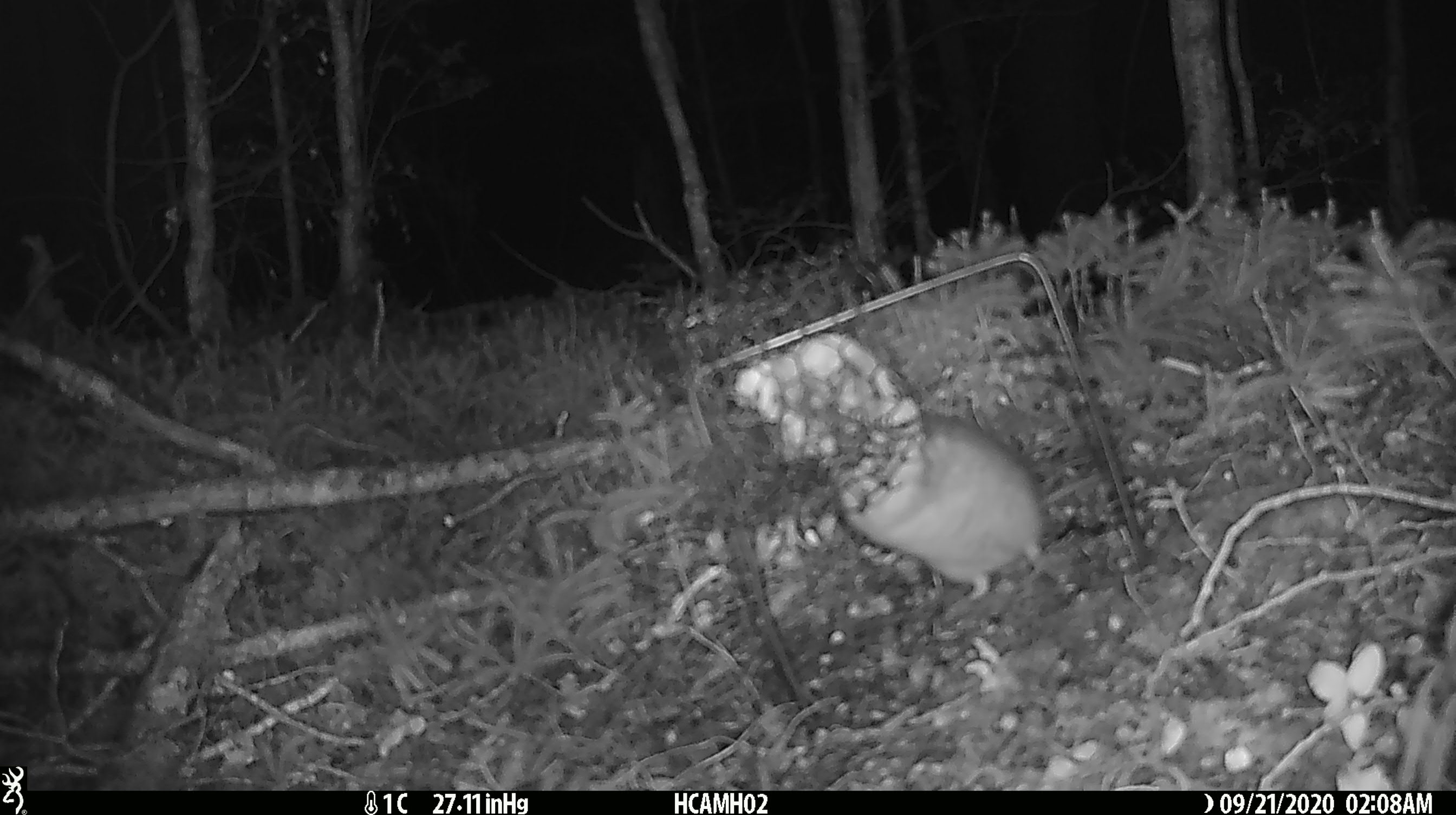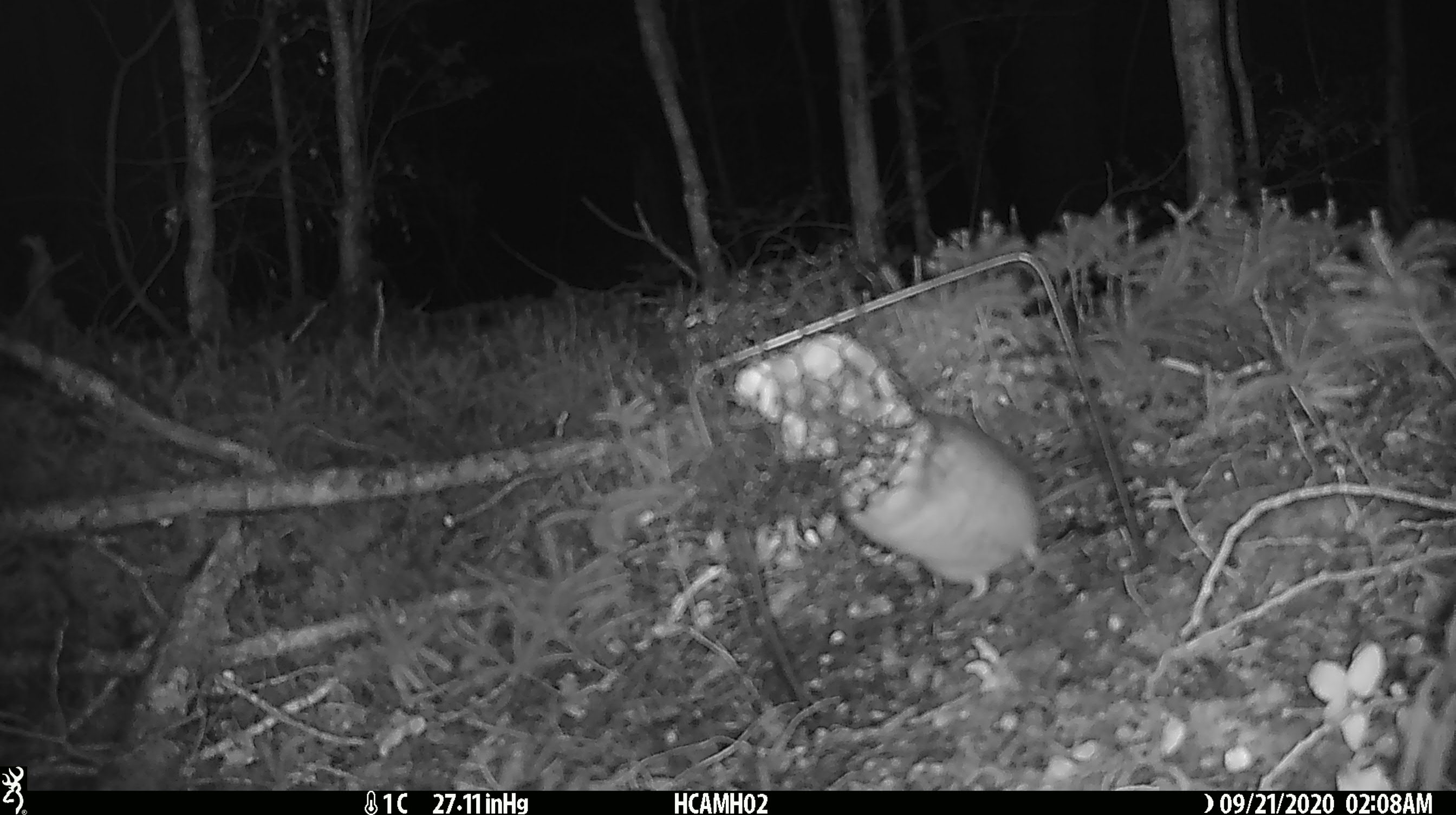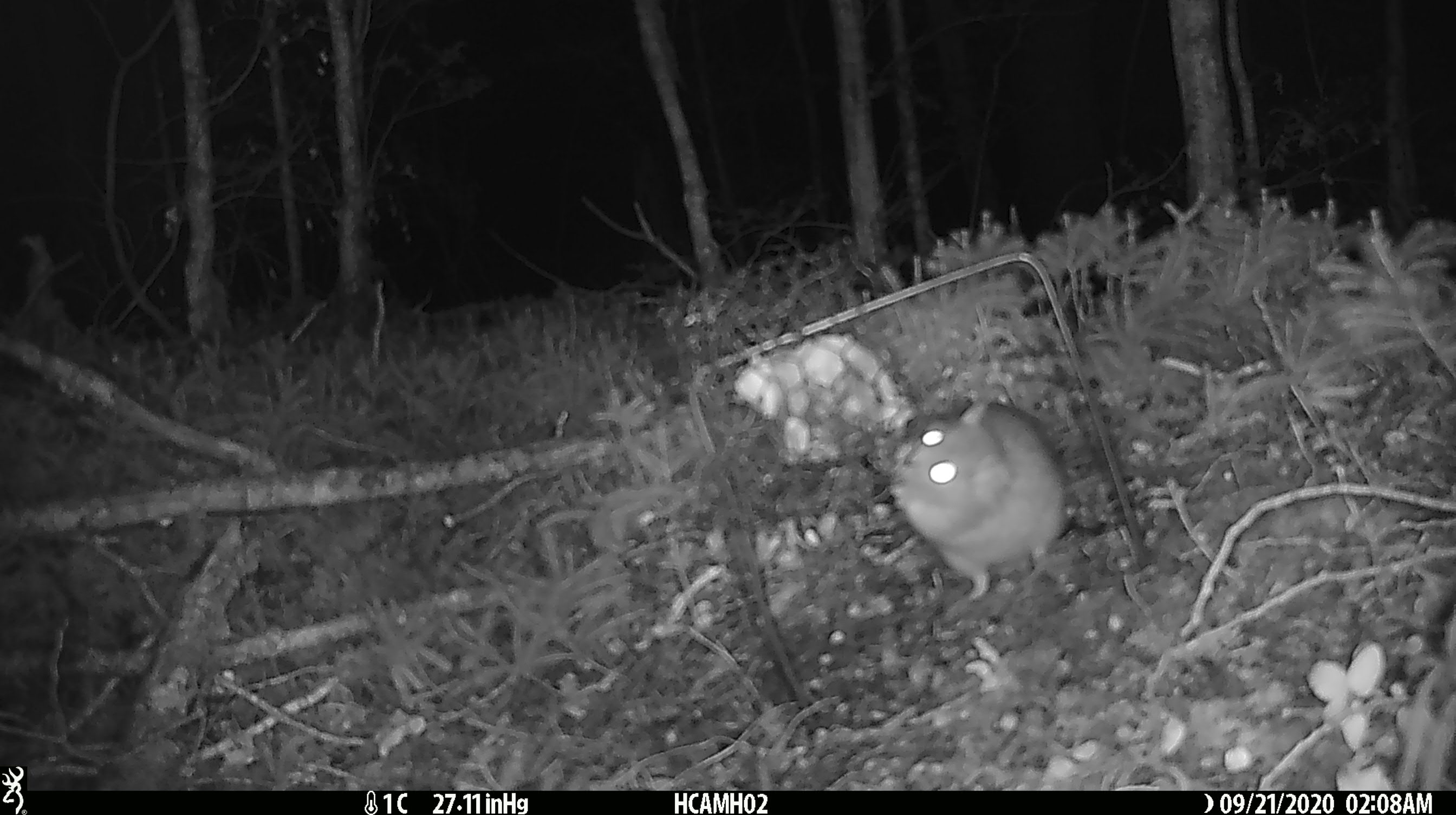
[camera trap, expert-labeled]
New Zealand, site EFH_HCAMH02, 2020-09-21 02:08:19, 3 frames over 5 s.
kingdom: Animalia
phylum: Chordata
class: Mammalia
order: Rodentia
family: Muridae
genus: Rattus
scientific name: Rattus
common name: rat